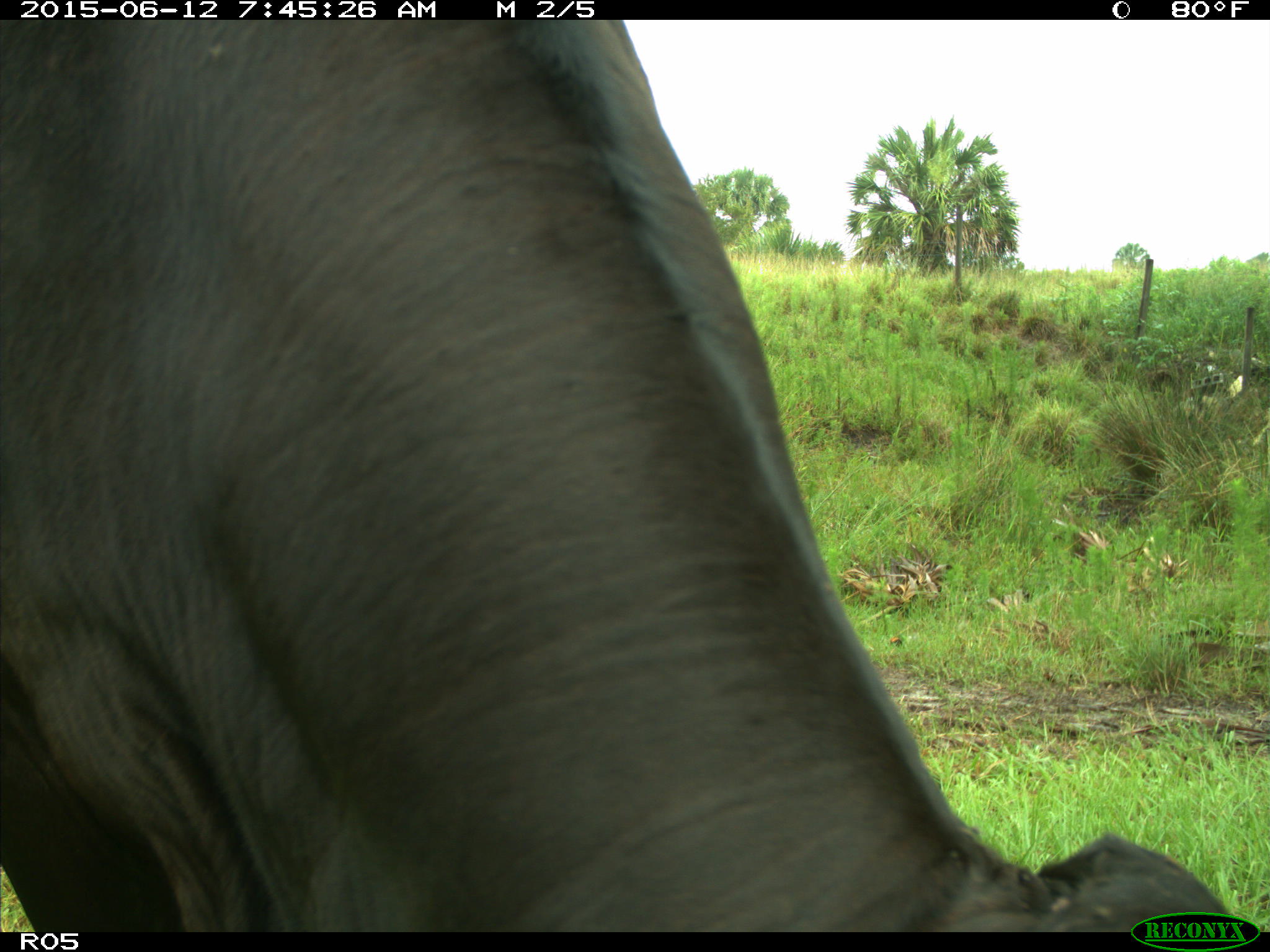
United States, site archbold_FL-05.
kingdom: Animalia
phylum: Chordata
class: Mammalia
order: Artiodactyla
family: Bovidae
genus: Bos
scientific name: Bos taurus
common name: domestic cow